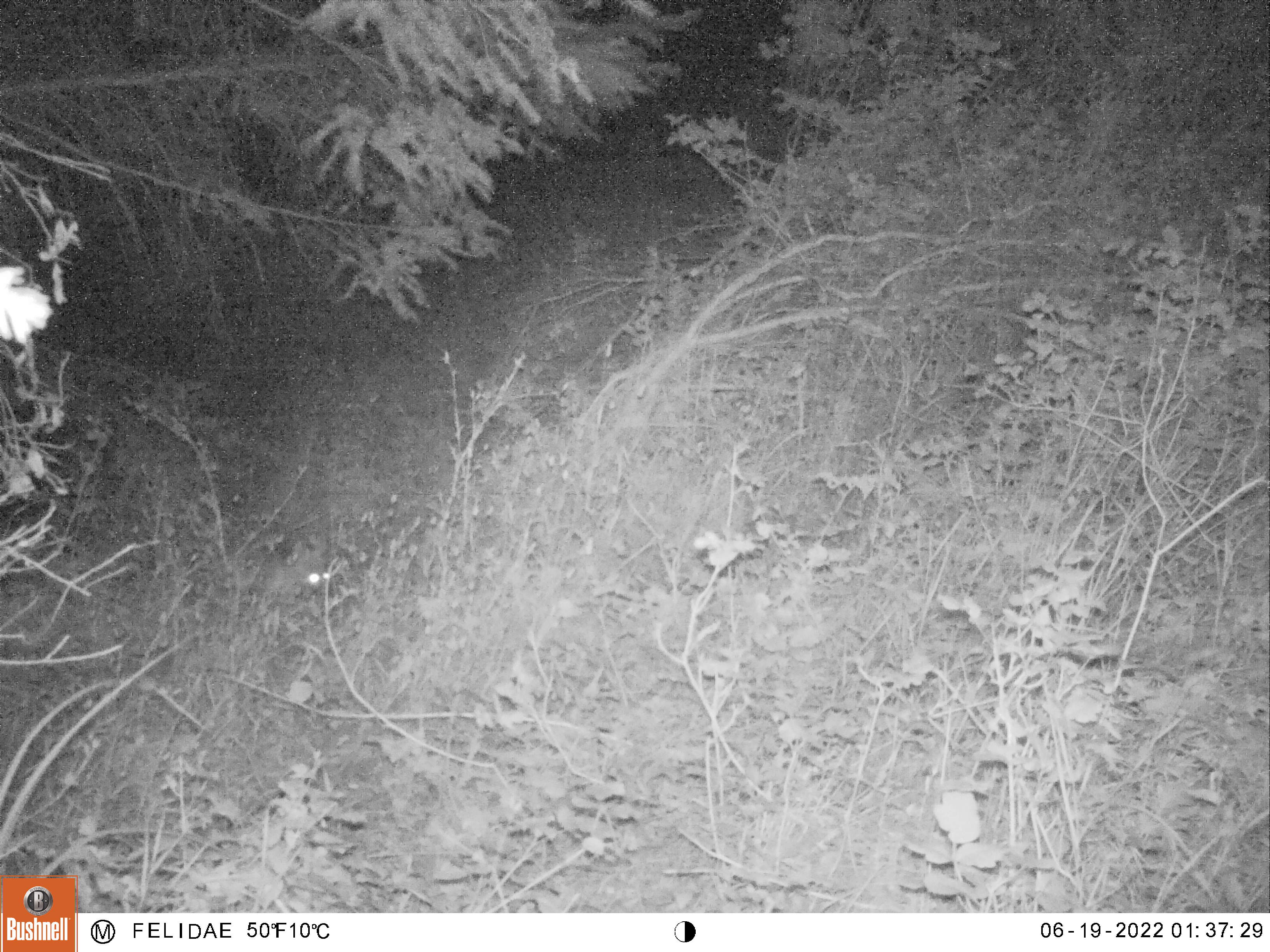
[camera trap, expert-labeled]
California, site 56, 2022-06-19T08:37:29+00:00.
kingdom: Animalia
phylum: Chordata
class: Mammalia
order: Carnivora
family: Canidae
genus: Urocyon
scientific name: Urocyon cinereoargenteus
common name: gray fox